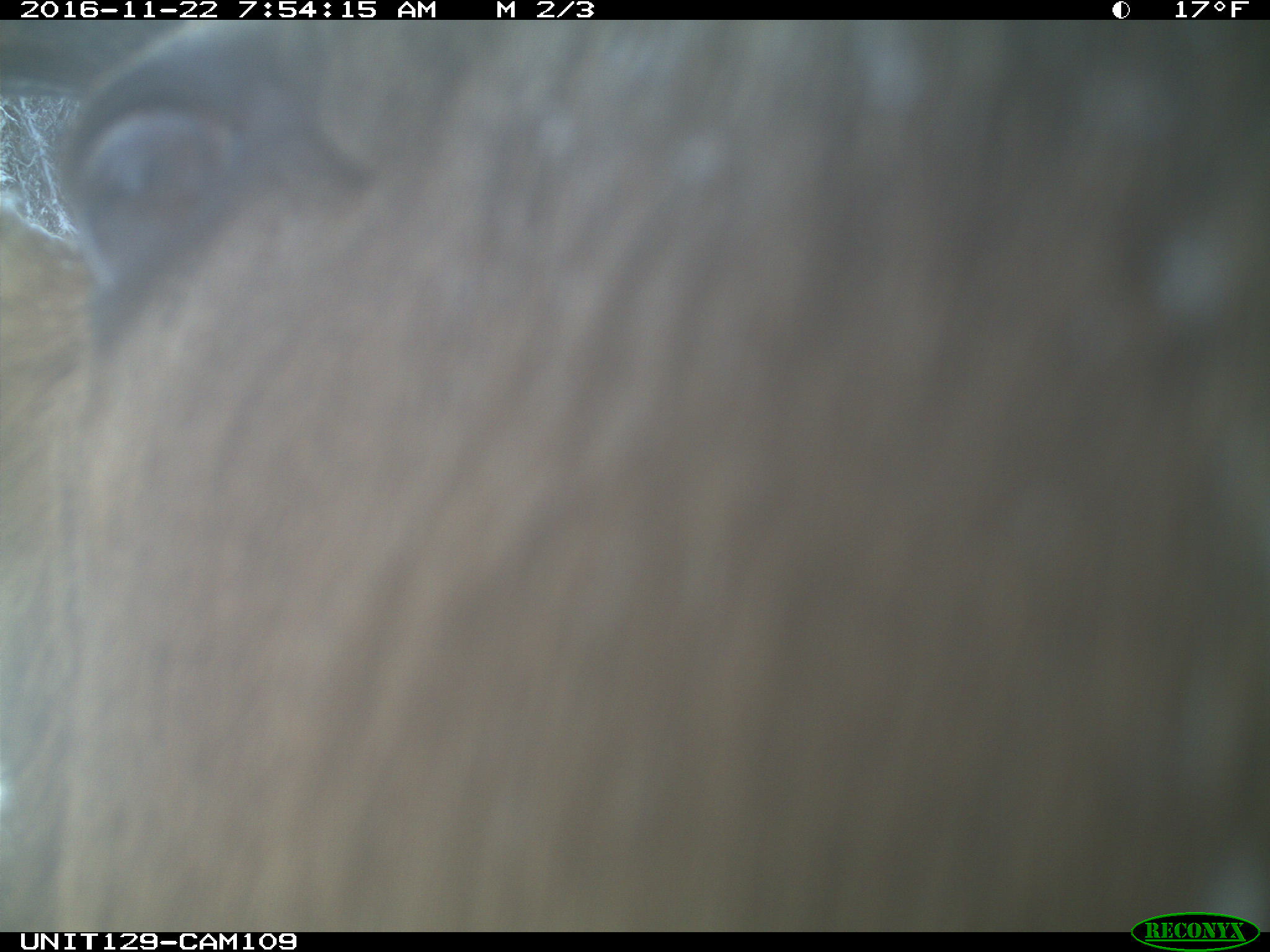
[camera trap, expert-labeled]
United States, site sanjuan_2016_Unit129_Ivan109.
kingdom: Animalia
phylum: Chordata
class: Mammalia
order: Artiodactyla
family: Cervidae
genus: Cervus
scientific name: Cervus elaphus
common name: red deer